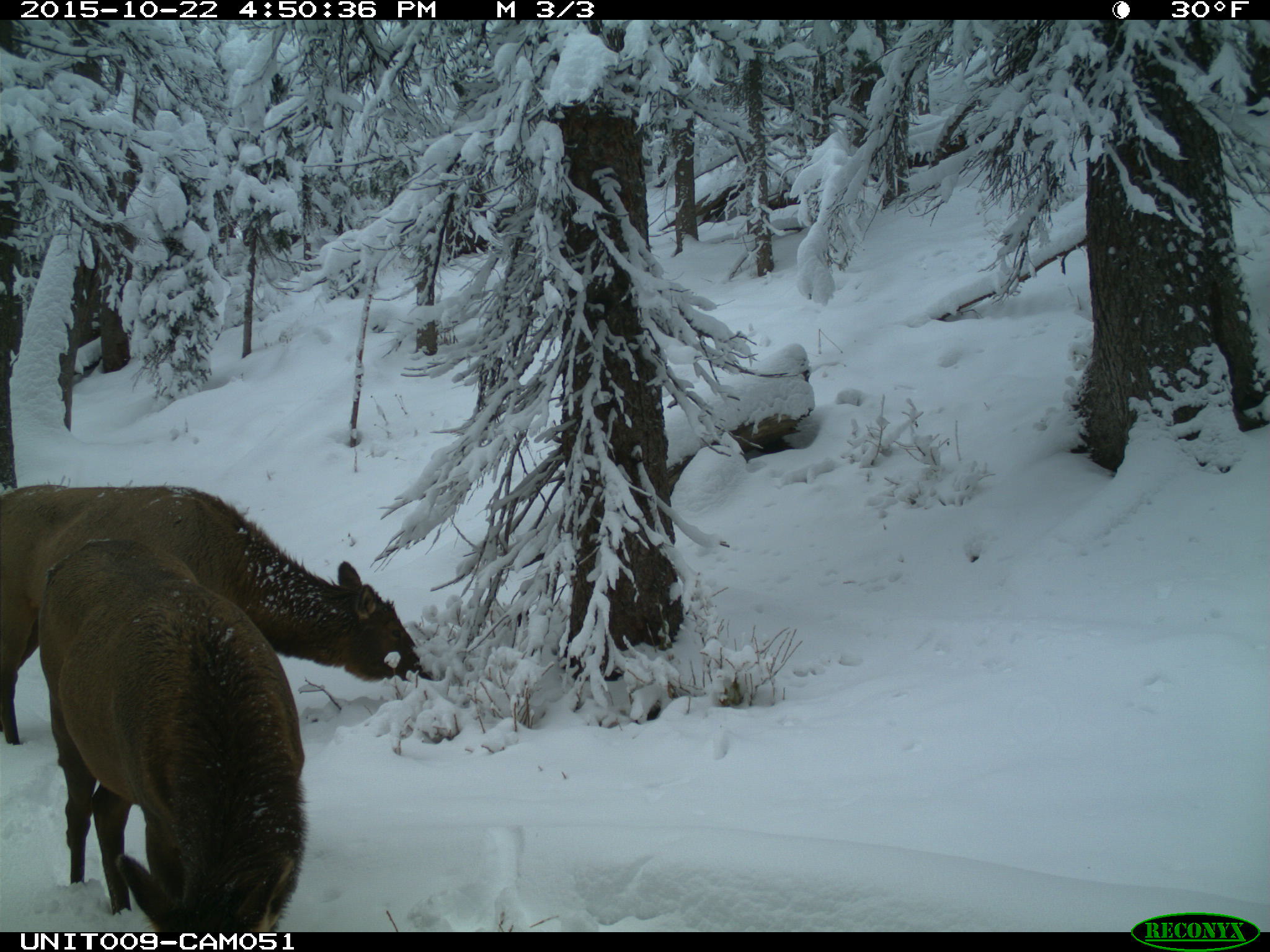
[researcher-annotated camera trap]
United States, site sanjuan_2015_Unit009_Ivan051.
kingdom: Animalia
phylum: Chordata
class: Mammalia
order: Artiodactyla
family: Cervidae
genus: Cervus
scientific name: Cervus elaphus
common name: red deer